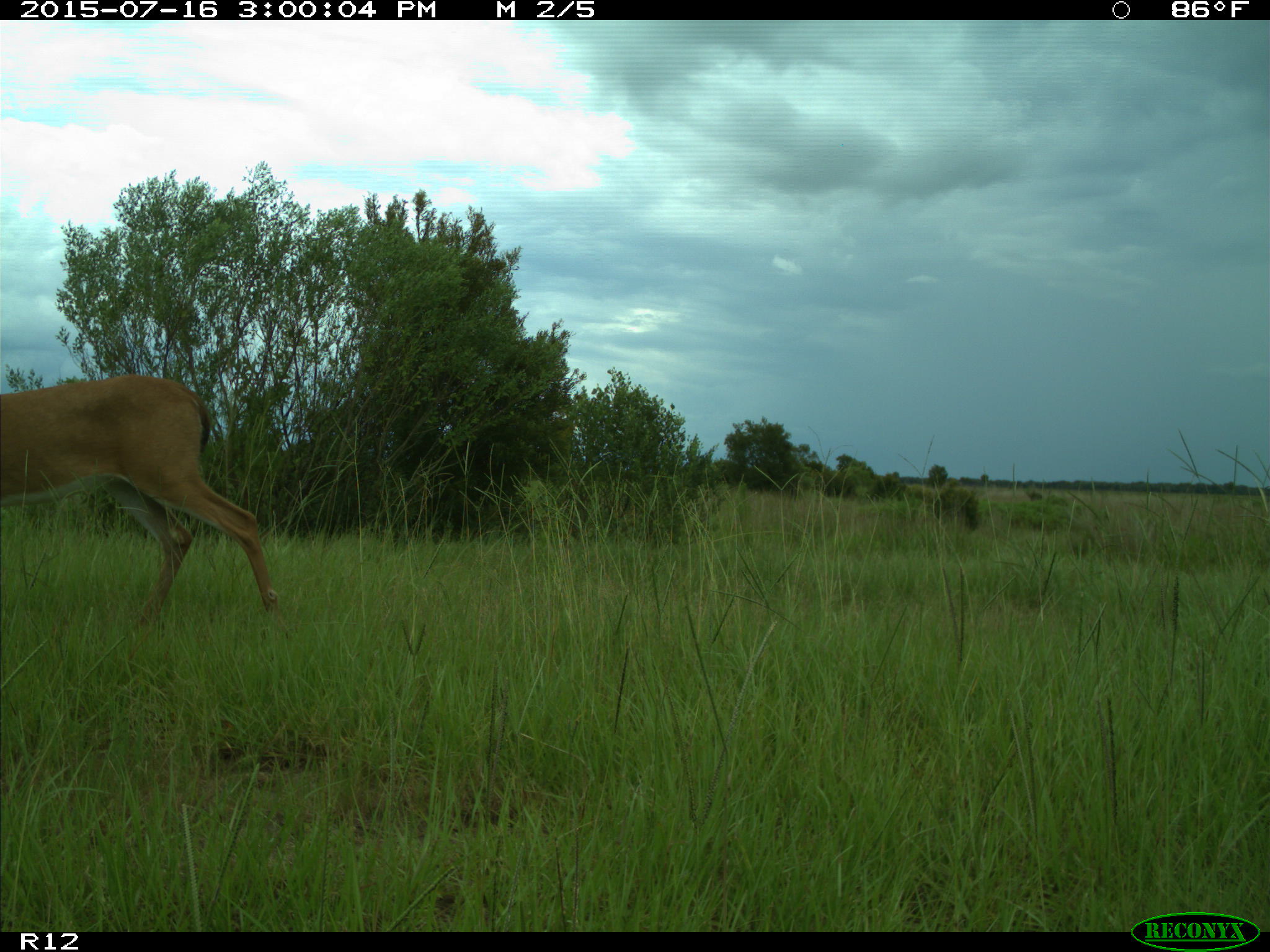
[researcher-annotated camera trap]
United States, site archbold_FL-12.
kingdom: Animalia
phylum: Chordata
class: Mammalia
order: Artiodactyla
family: Cervidae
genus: Odocoileus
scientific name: Odocoileus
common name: deer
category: unidentified deer